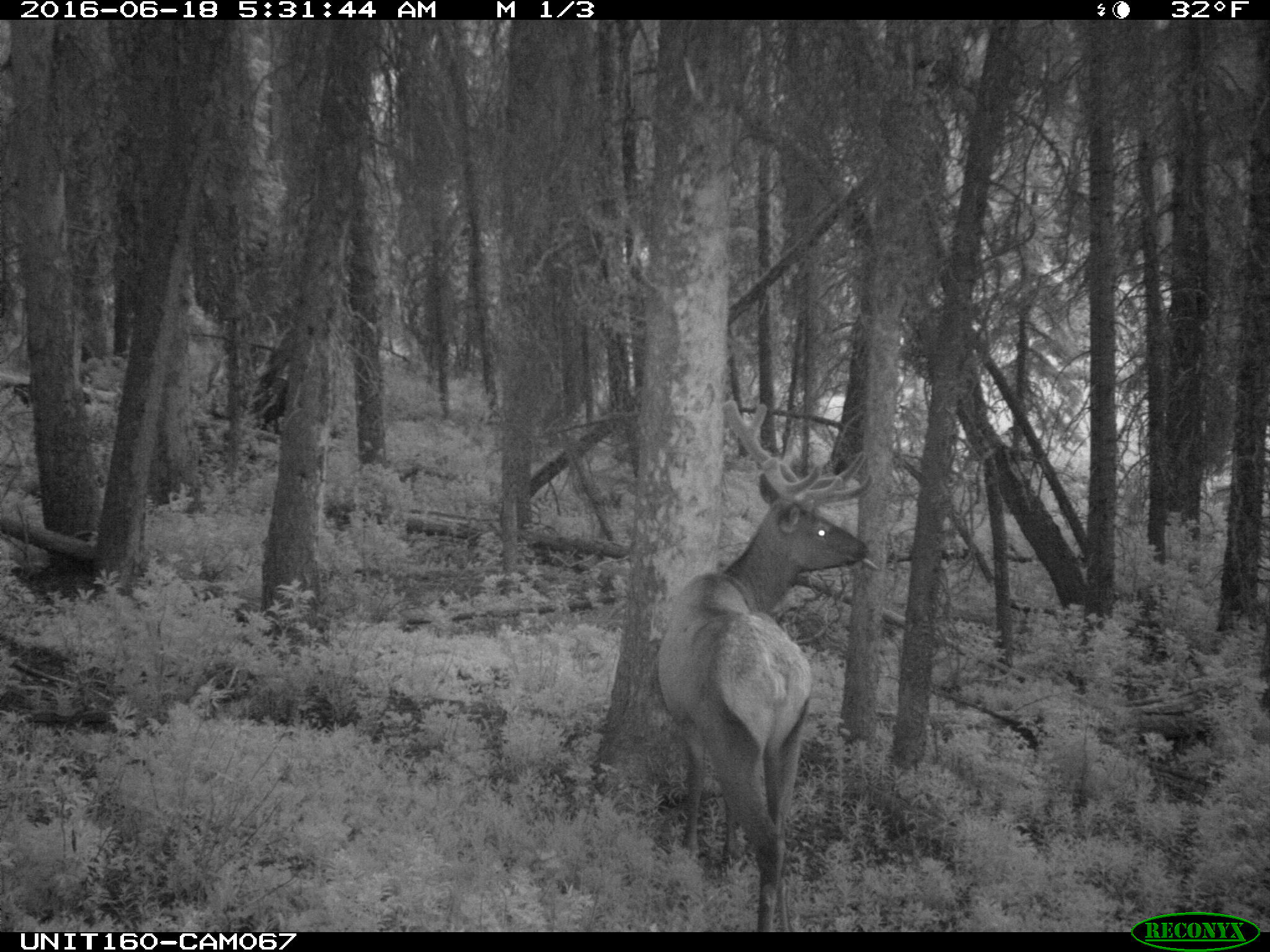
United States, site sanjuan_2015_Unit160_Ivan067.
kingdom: Animalia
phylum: Chordata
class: Mammalia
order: Artiodactyla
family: Cervidae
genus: Cervus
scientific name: Cervus elaphus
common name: red deer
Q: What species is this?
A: Cervus elaphus (red deer).